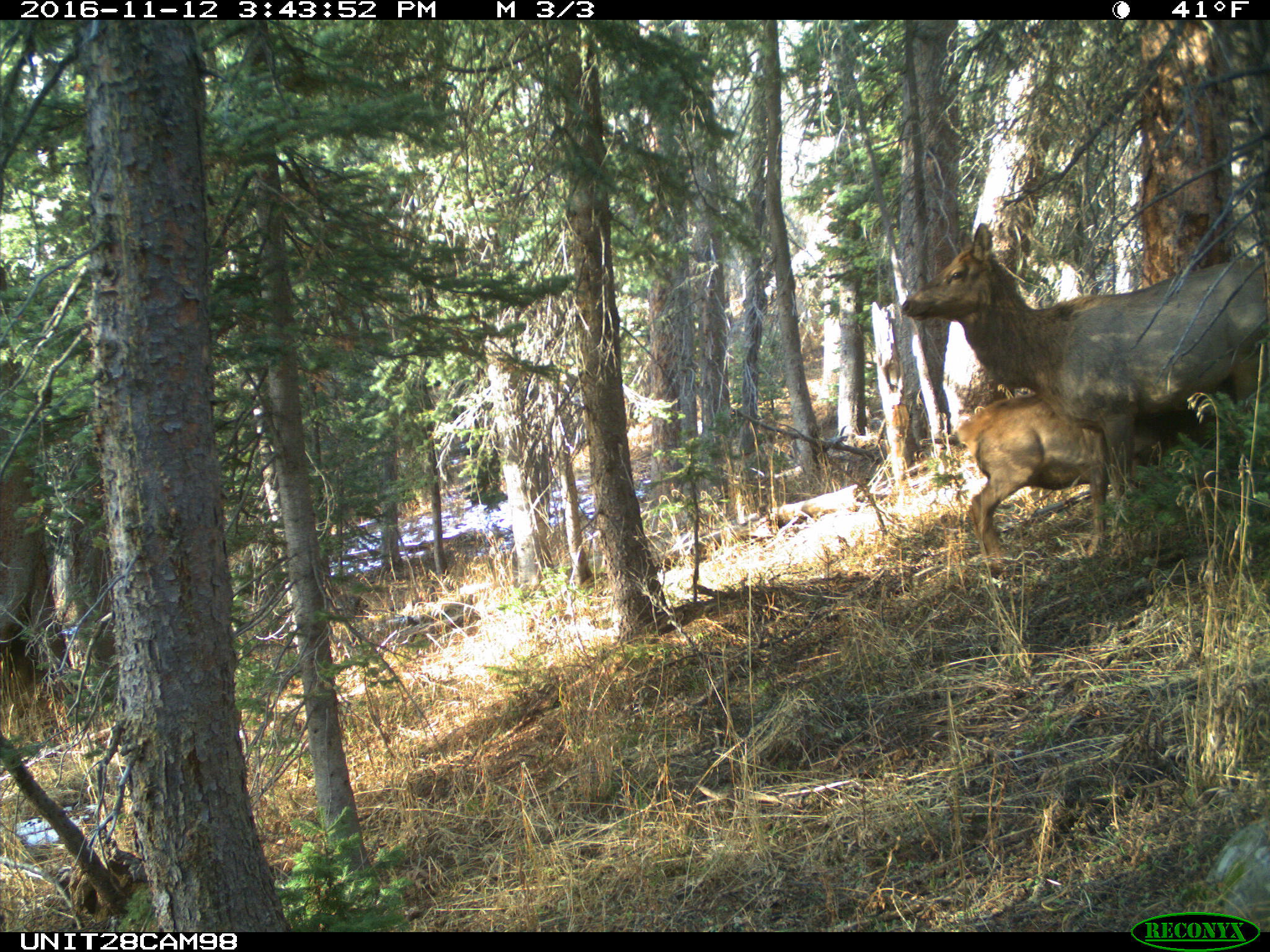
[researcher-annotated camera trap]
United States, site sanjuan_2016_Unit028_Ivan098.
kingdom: Animalia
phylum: Chordata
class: Mammalia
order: Artiodactyla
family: Cervidae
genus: Cervus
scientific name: Cervus elaphus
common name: red deer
Cervus elaphus (red deer).